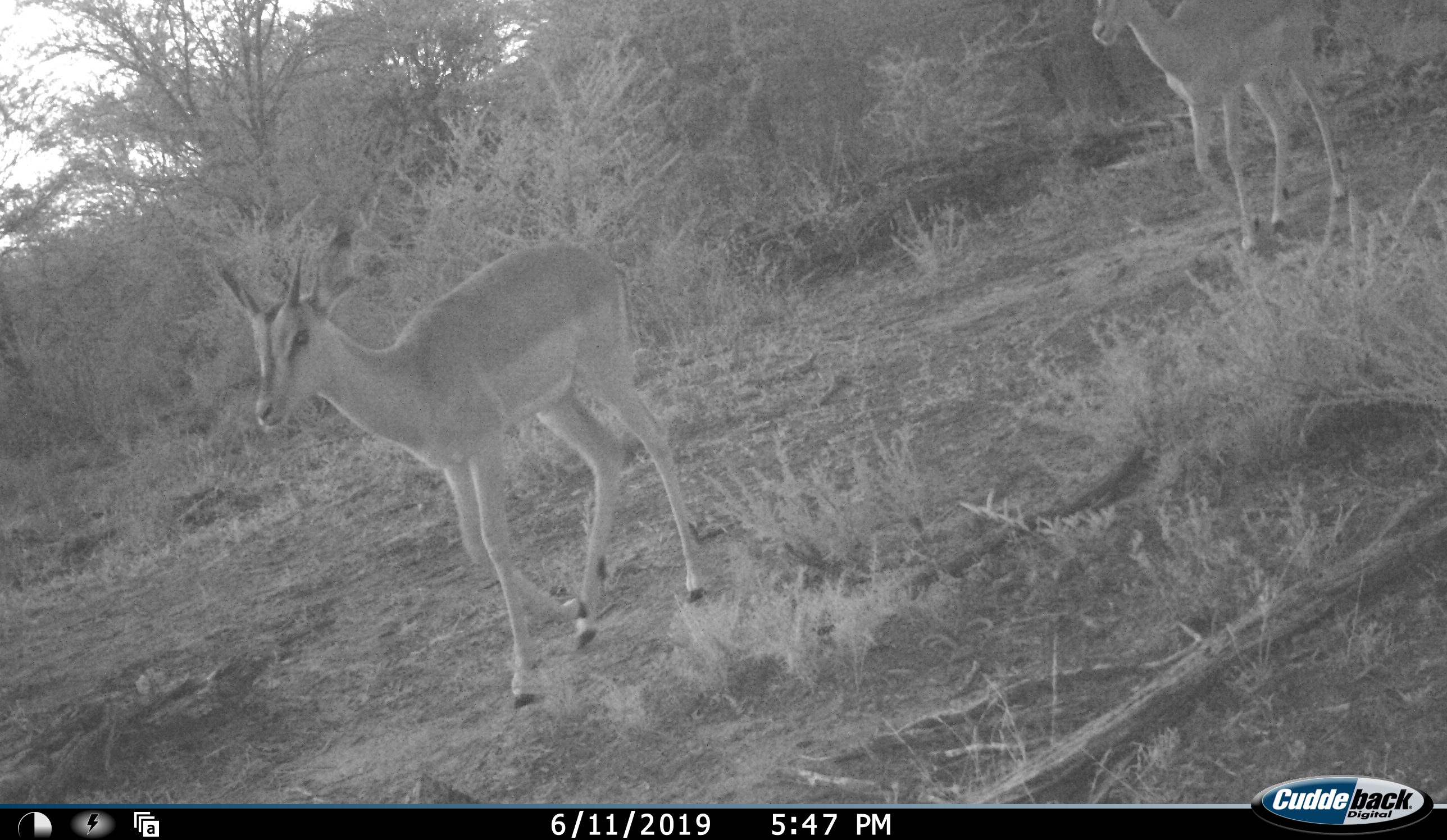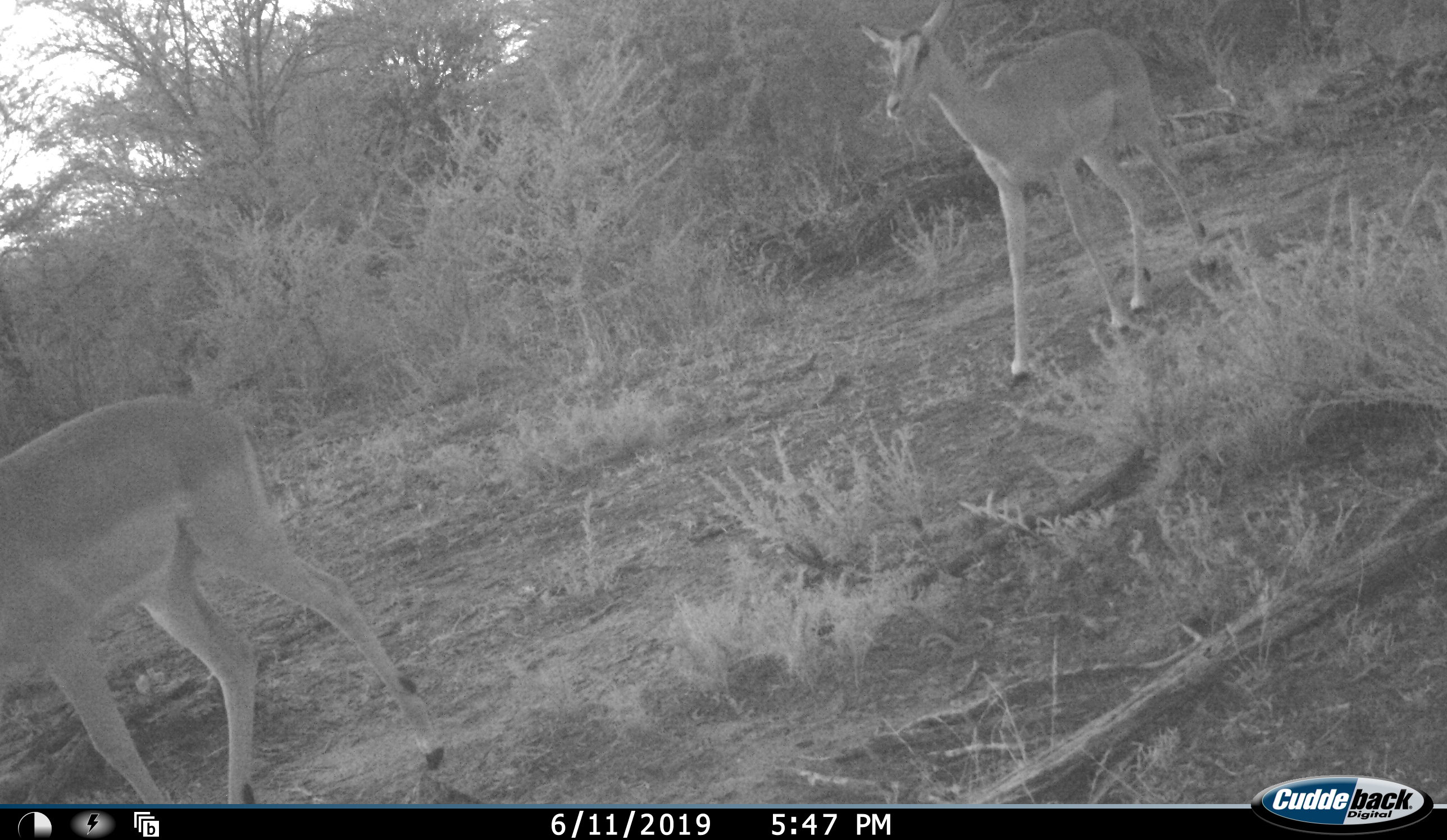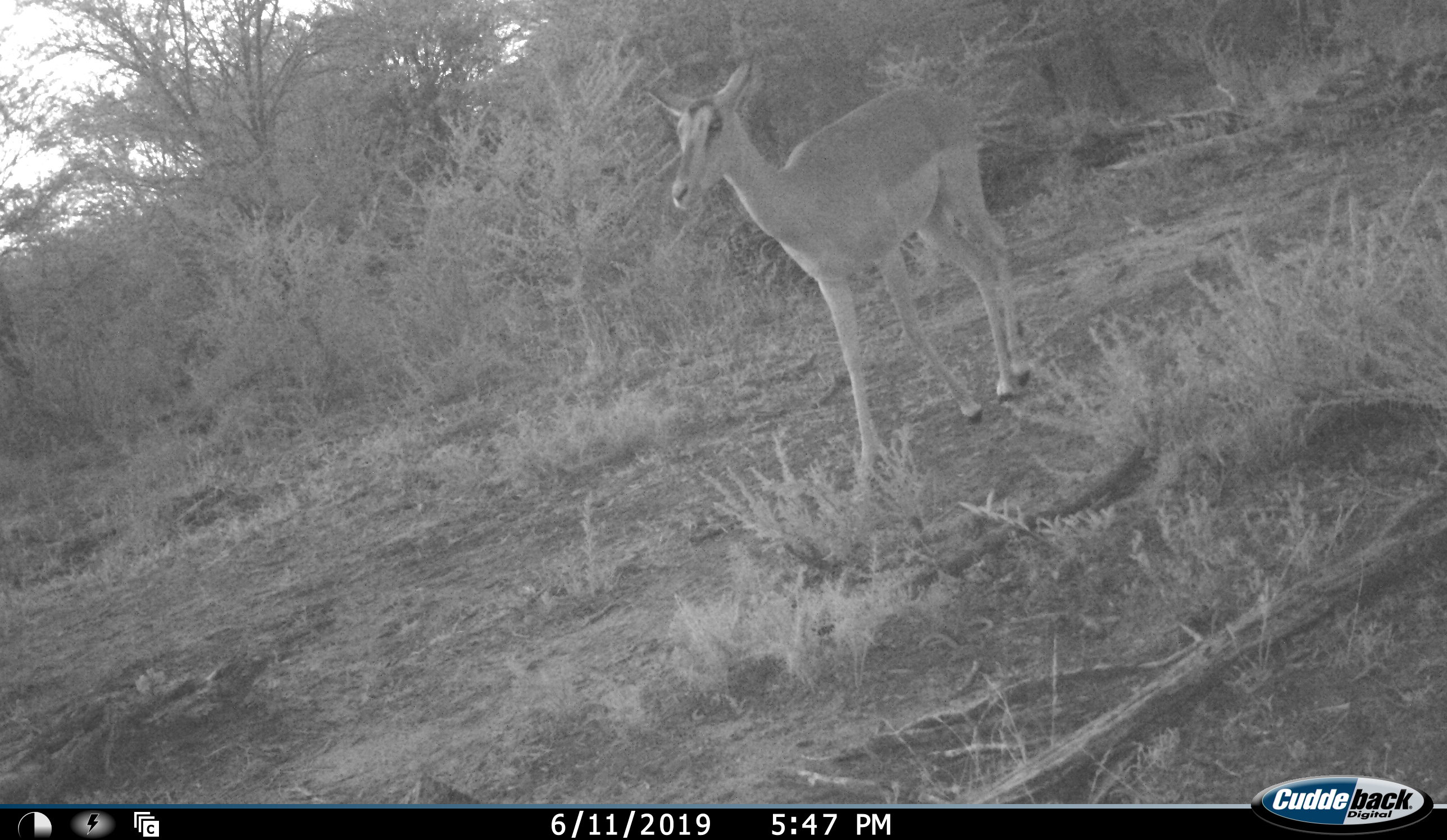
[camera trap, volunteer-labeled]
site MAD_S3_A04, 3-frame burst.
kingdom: Animalia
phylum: Chordata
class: Mammalia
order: Artiodactyla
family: Bovidae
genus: Aepyceros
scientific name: Aepyceros melampus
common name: impala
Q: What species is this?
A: Impala (Aepyceros melampus).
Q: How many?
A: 2.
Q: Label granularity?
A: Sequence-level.